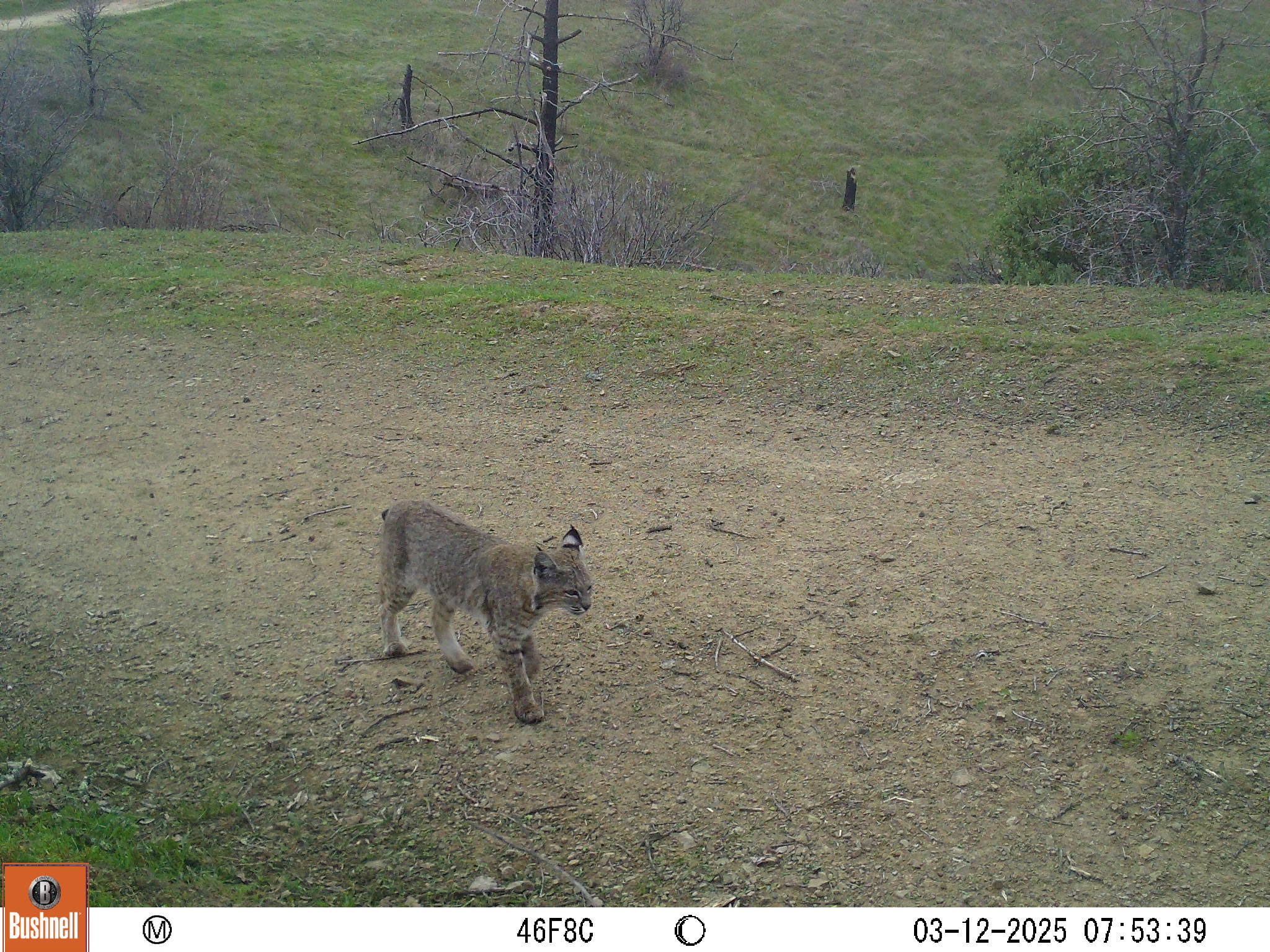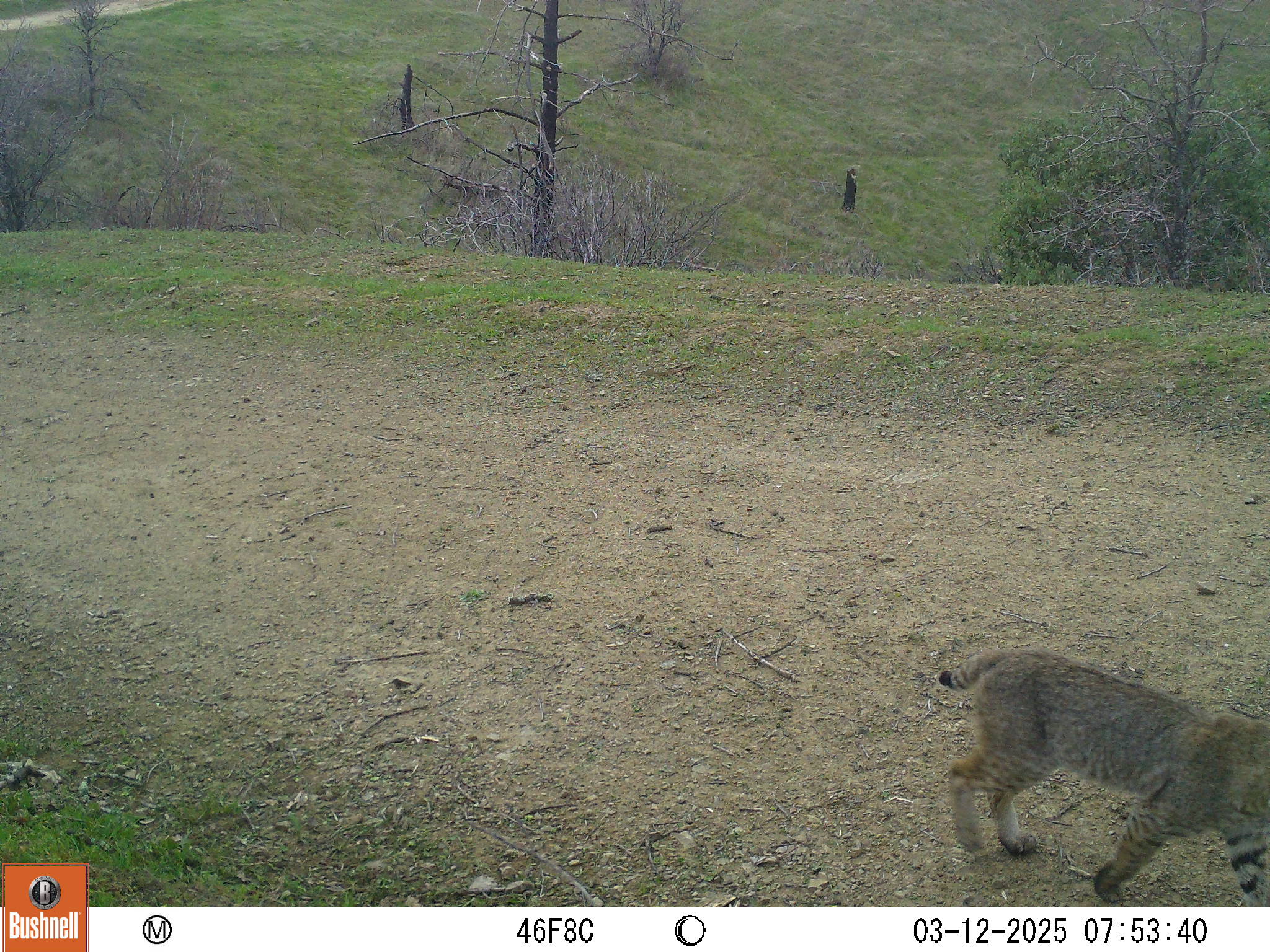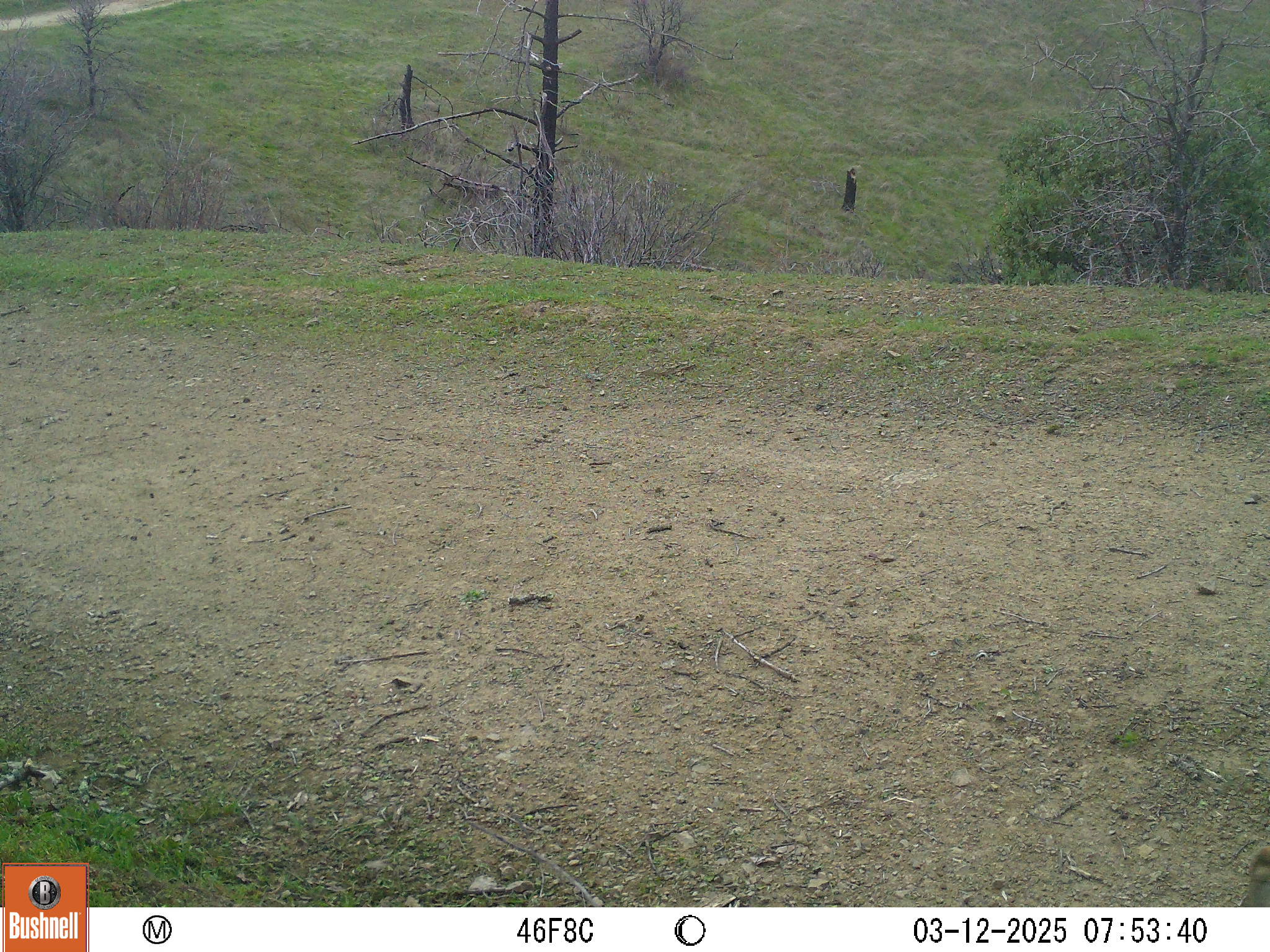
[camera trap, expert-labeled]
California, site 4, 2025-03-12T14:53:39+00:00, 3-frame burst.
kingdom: Animalia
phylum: Chordata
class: Mammalia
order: Carnivora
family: Felidae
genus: Lynx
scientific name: Lynx rufus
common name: bobcat